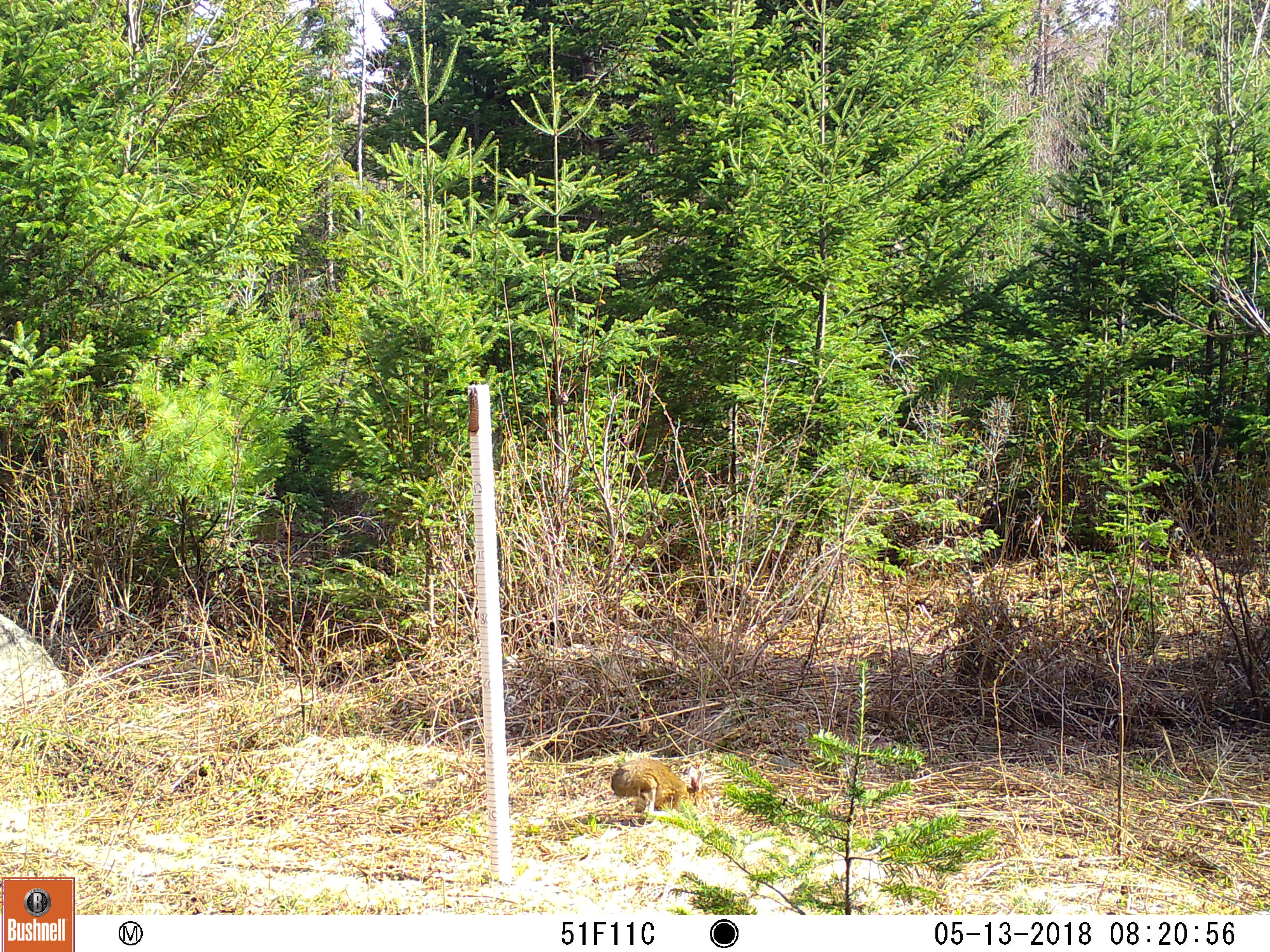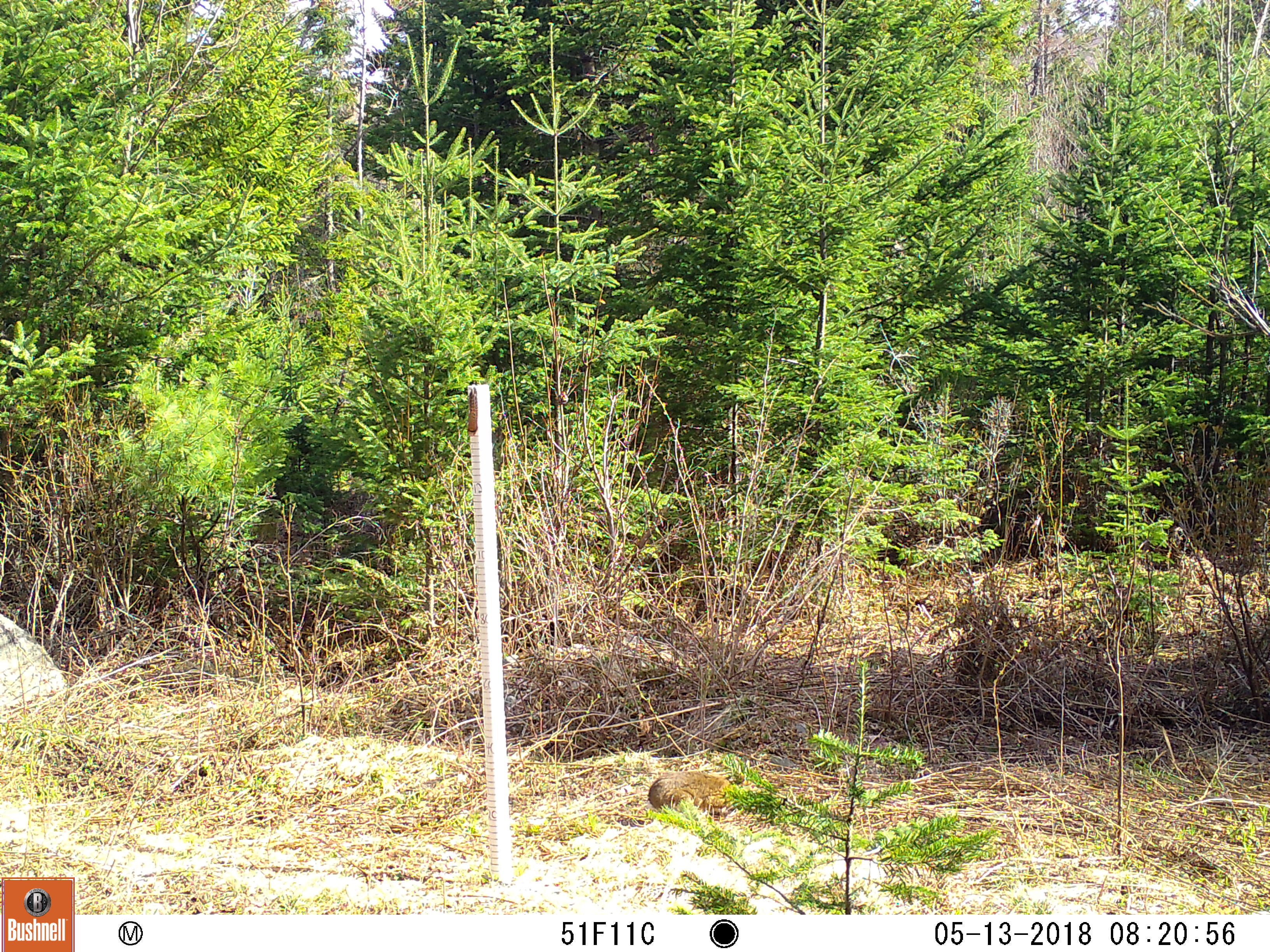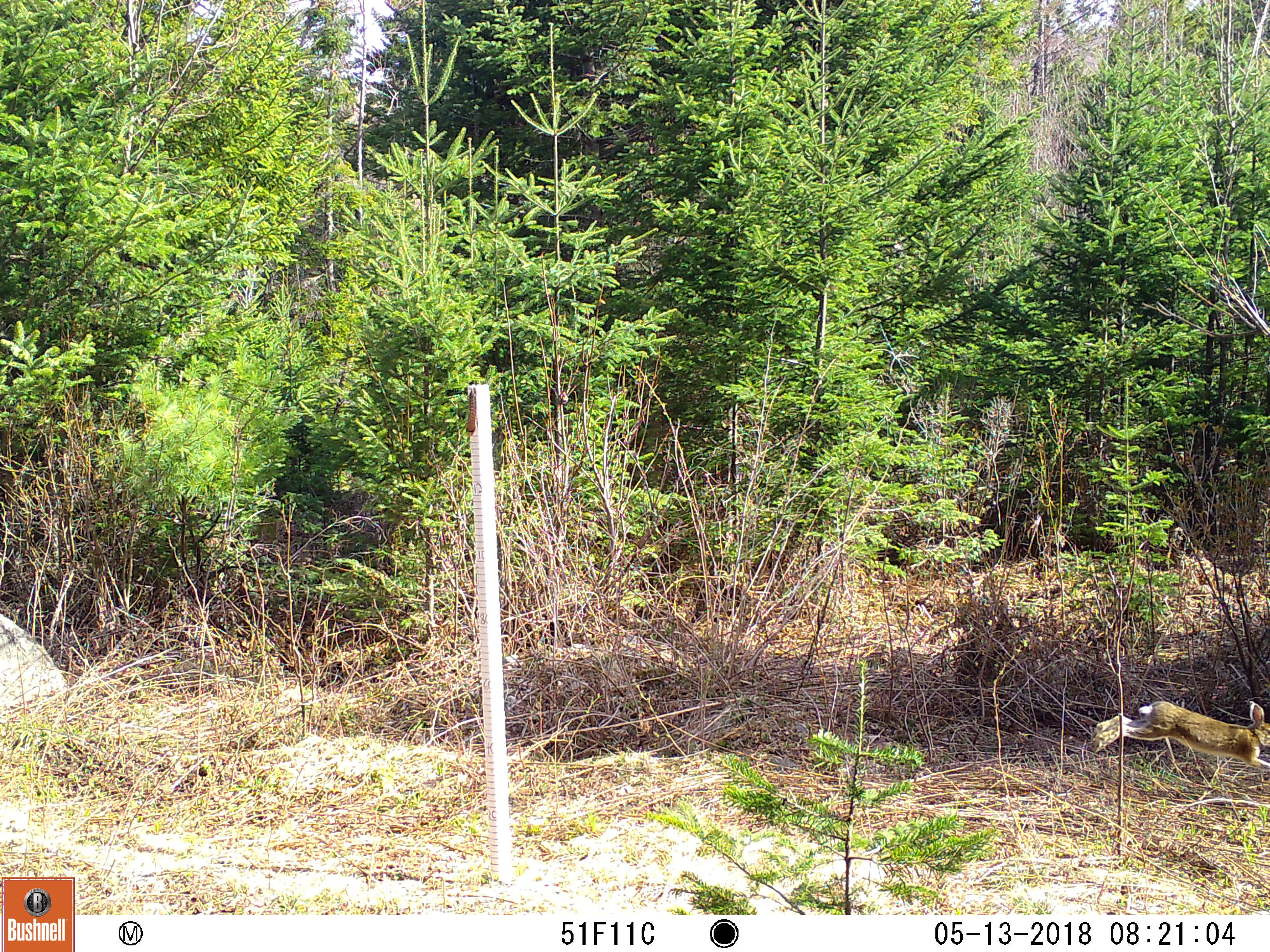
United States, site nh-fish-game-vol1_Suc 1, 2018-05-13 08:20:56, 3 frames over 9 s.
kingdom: Animalia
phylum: Chordata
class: Mammalia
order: Lagomorpha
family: Leporidae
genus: Lepus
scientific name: Lepus americanus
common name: snowshoe hare